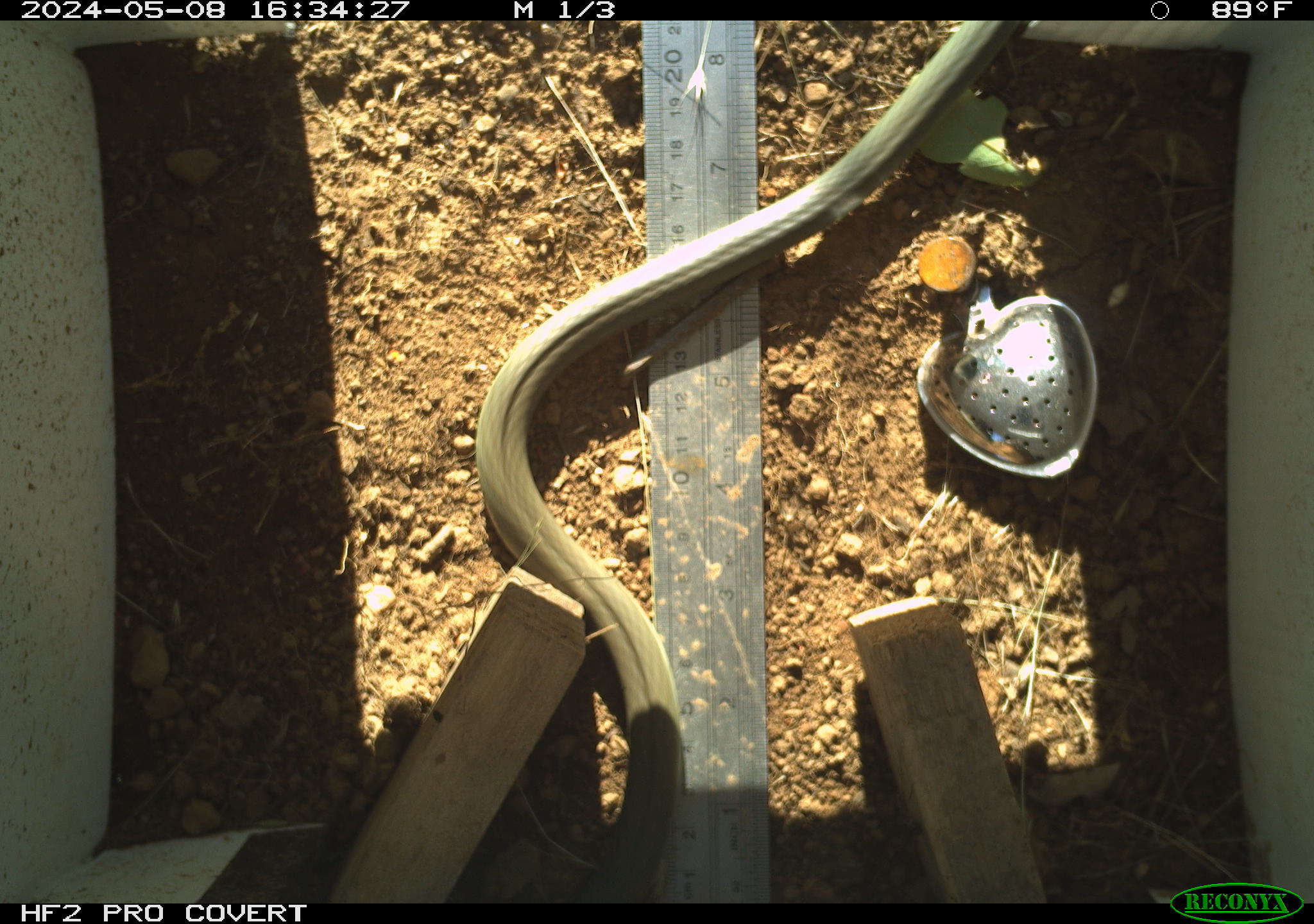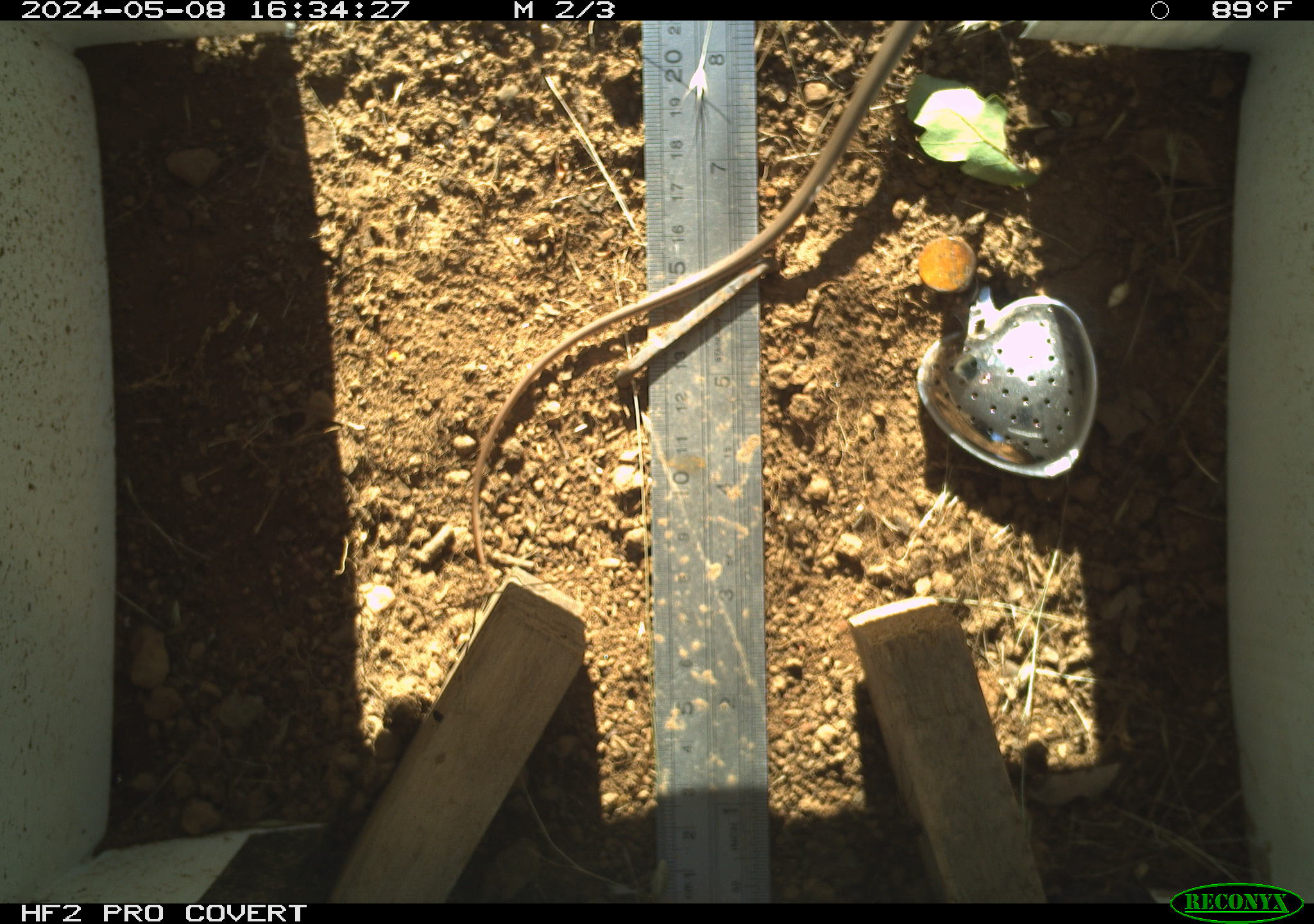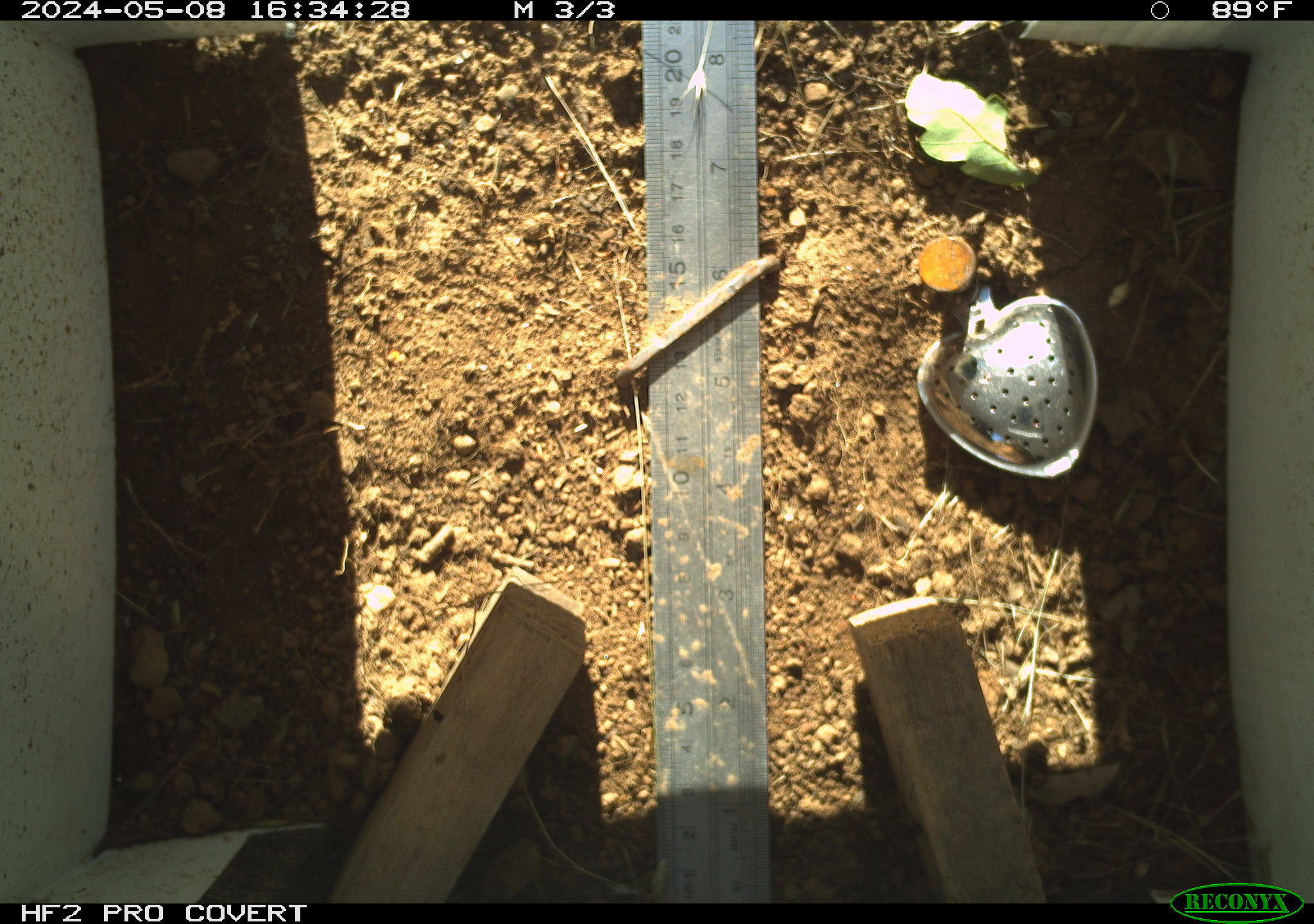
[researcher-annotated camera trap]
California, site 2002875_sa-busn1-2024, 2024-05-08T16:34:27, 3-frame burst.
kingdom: Animalia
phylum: Chordata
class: Reptilia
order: Squamata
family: Colubridae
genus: Coluber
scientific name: Coluber constrictor mormon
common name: western yellow-bellied racer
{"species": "western yellow-bellied racer (Coluber constrictor mormon)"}